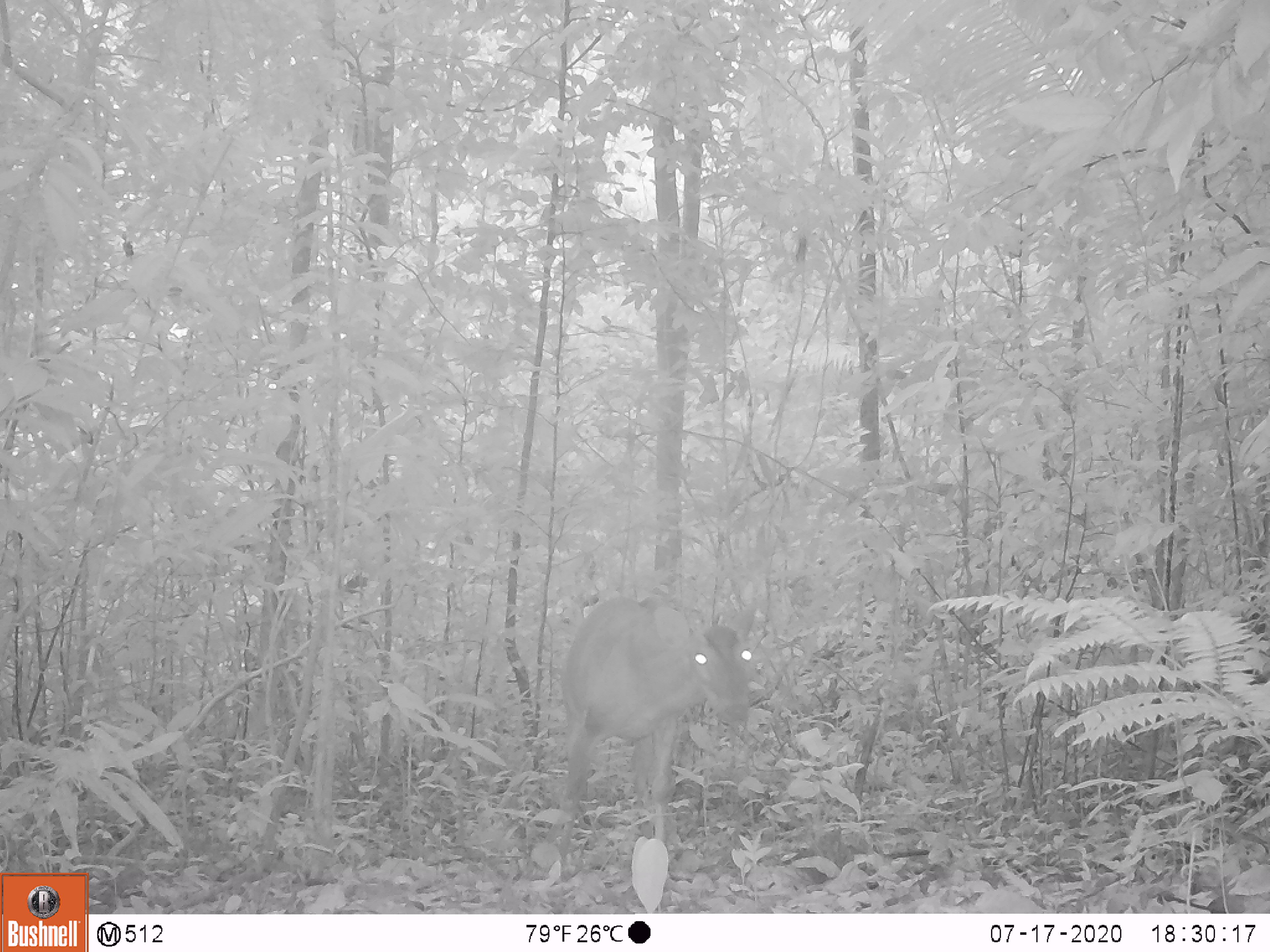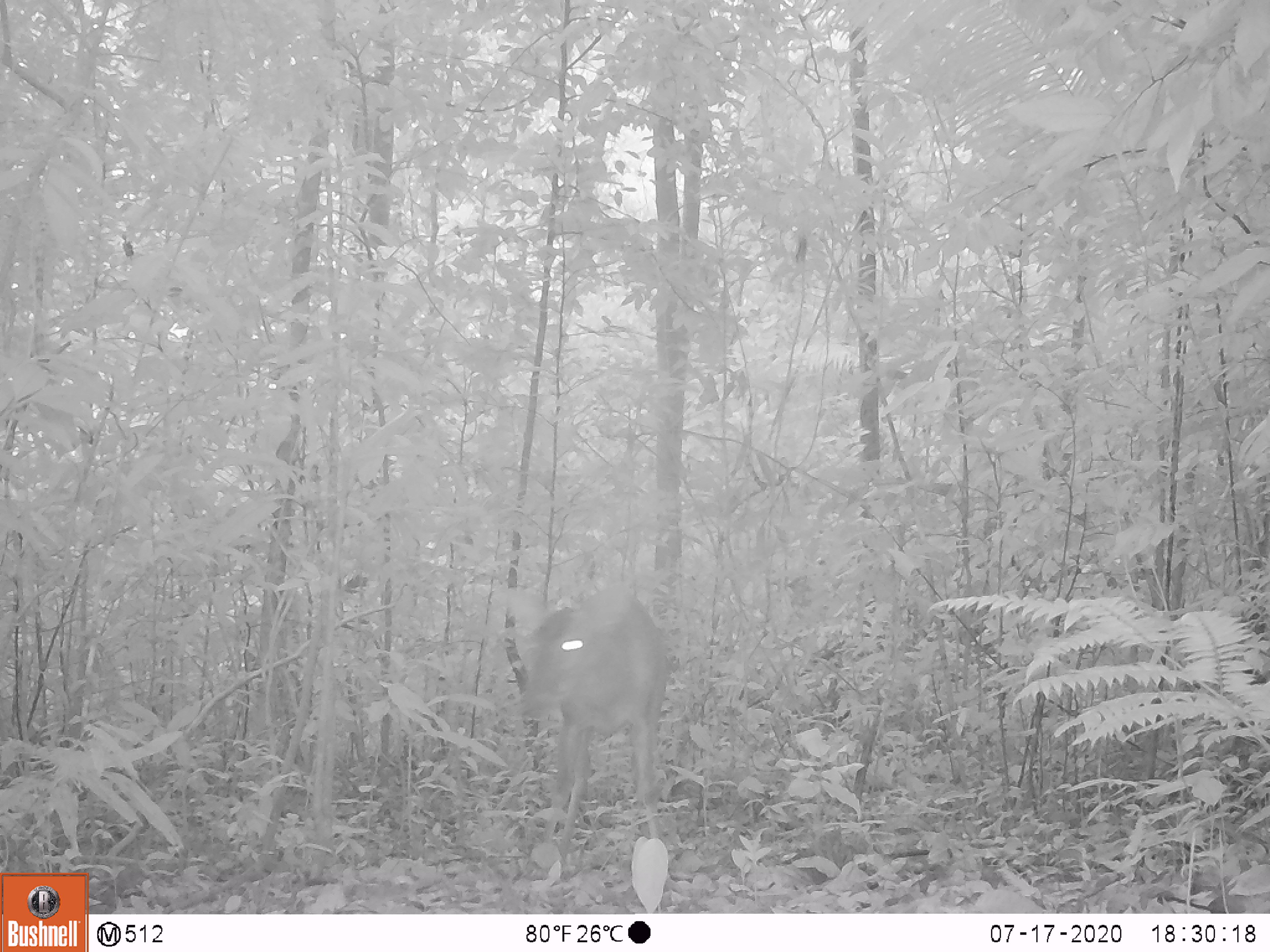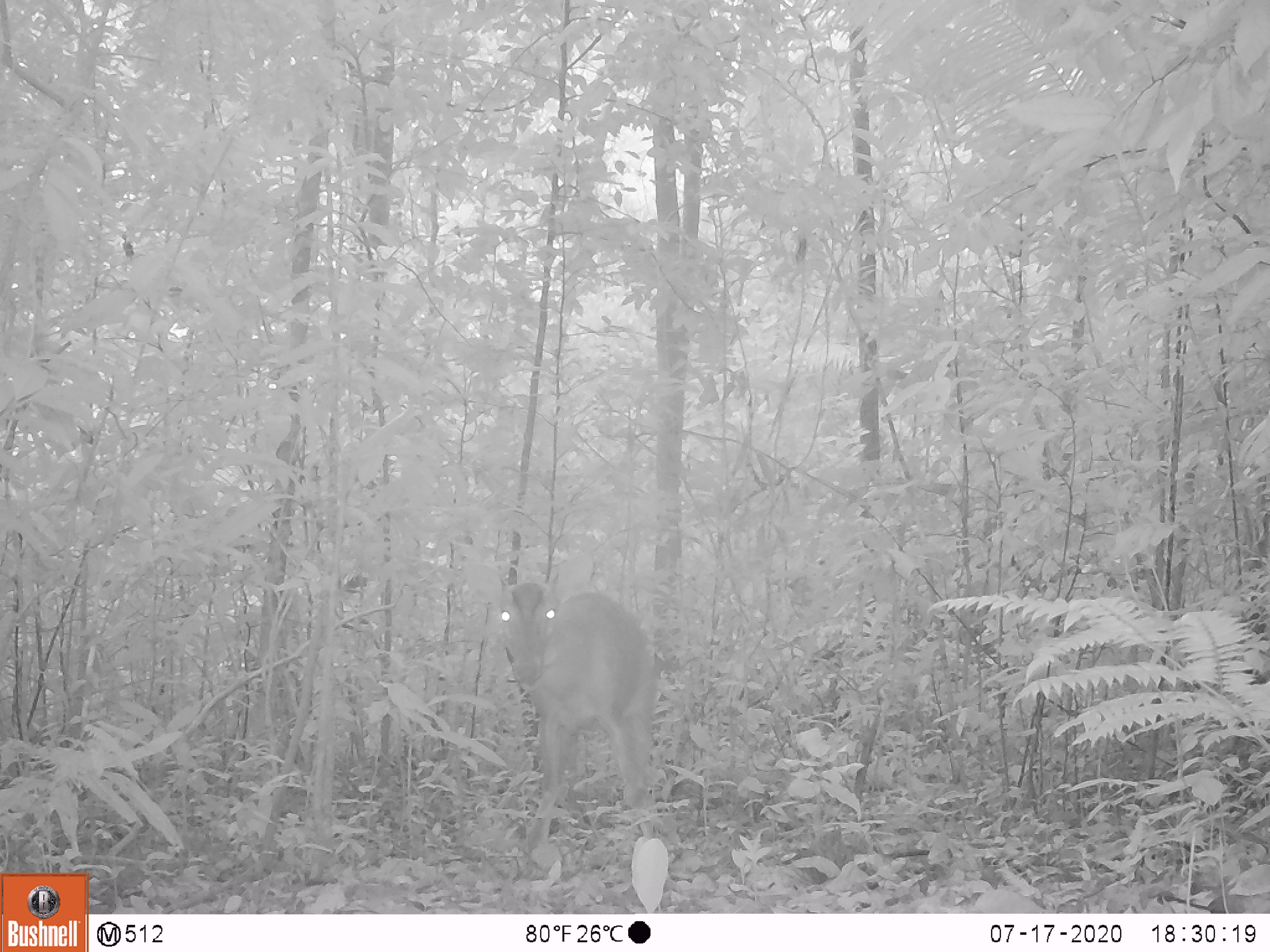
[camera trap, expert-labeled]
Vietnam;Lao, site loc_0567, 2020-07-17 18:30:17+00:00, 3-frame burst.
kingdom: Animalia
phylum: Chordata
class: Mammalia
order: Artiodactyla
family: Cervidae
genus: Muntiacus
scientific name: Muntiacus vuquangensis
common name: large-antlered muntjac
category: large antlered muntjac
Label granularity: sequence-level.